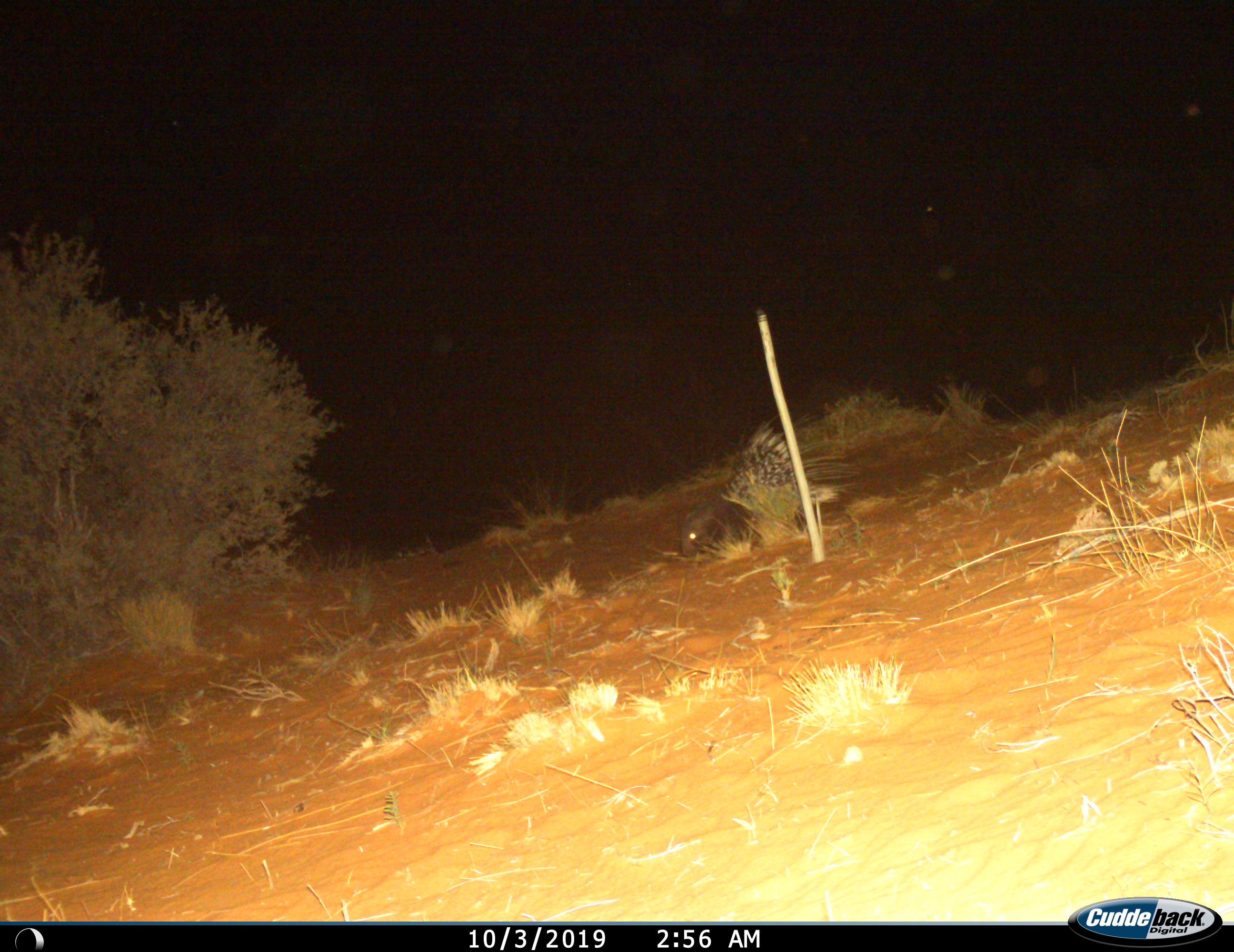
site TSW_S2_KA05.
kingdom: Animalia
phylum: Chordata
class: Mammalia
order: Rodentia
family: Hystricidae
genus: Hystrix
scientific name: Hystrix cristata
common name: crested porcupine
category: porcupine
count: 1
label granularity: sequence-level